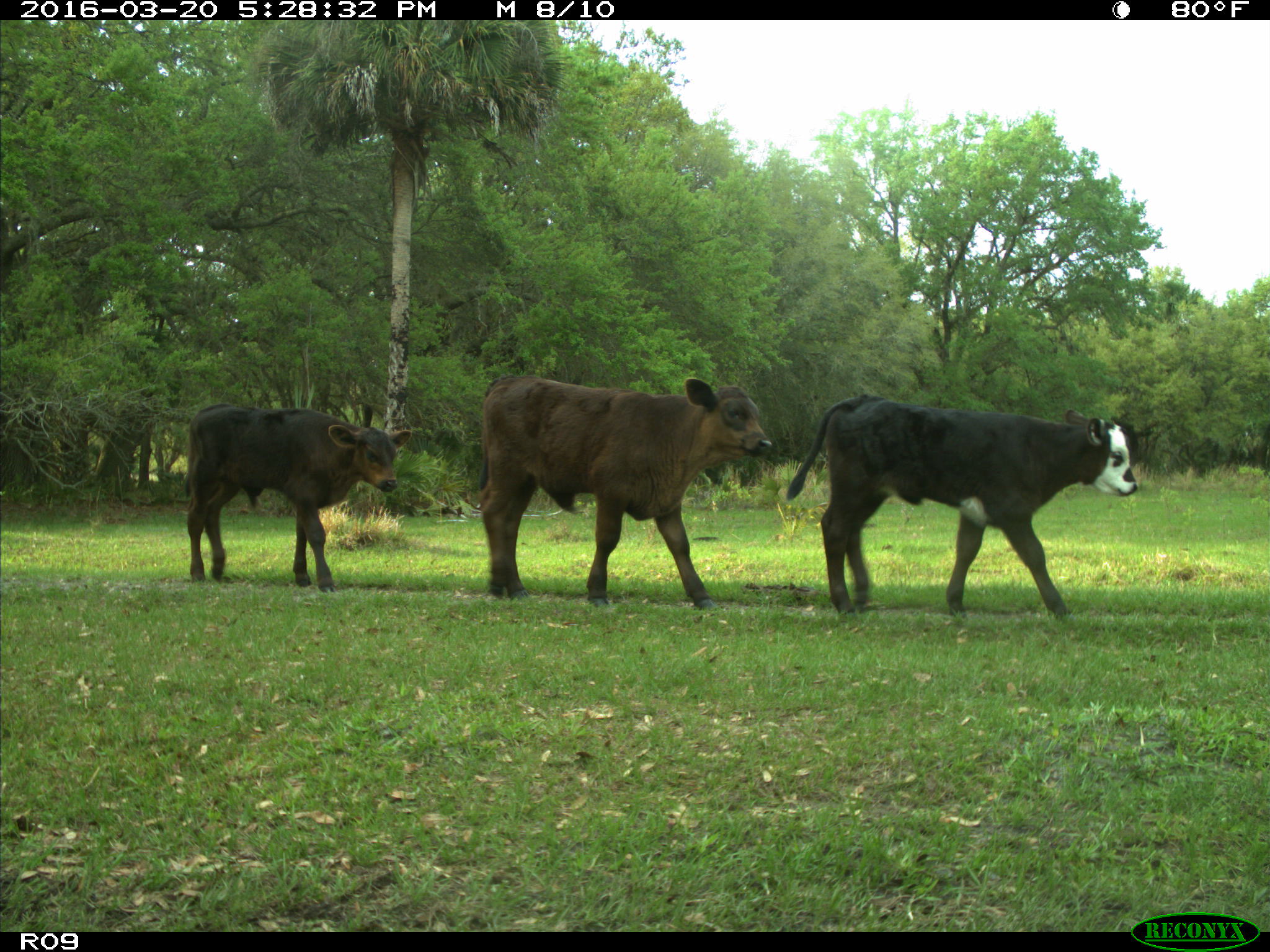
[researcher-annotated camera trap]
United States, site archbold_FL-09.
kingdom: Animalia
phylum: Chordata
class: Mammalia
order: Artiodactyla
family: Bovidae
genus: Bos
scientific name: Bos taurus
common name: domestic cow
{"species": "Bos taurus (domestic cow)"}